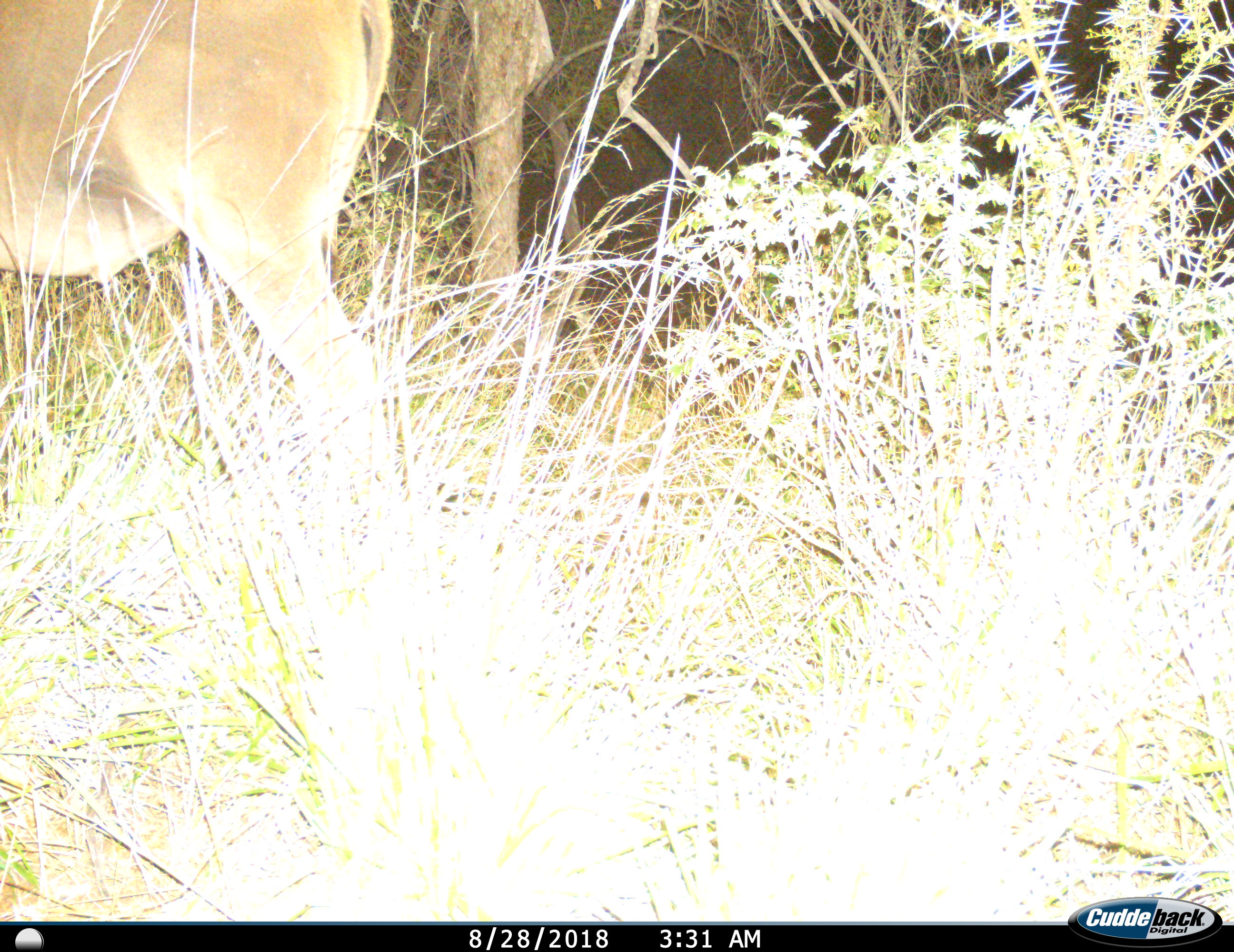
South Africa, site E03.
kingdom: Animalia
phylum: Chordata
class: Mammalia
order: Artiodactyla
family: Bovidae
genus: Tragelaphus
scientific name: Tragelaphus oryx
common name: eland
Eland (Tragelaphus oryx), count 1. Behavior (volunteer vote fractions): standing 83%, resting 0%, moving 17%, interacting 0%. Young present (vote fraction): 0%. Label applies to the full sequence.